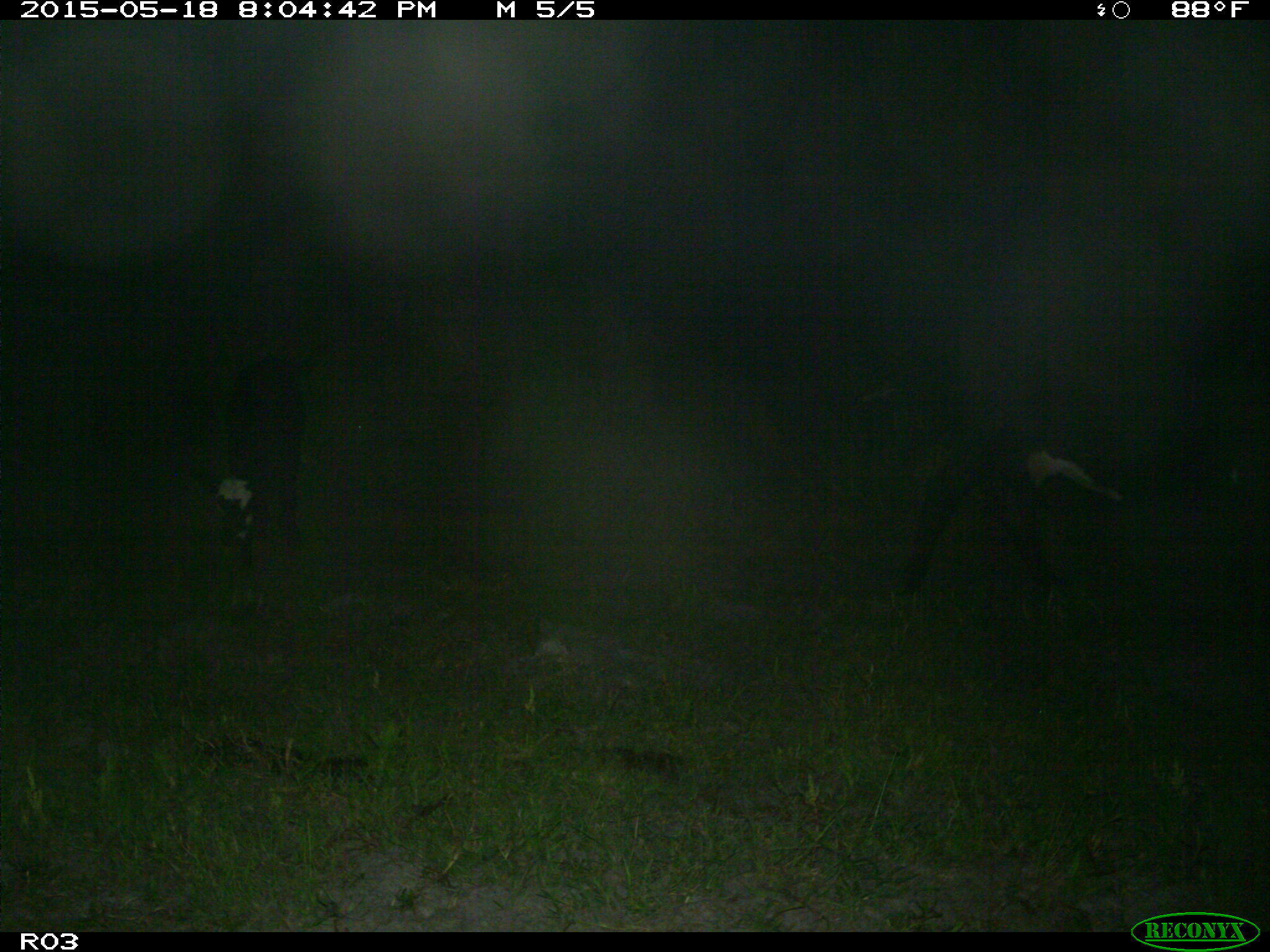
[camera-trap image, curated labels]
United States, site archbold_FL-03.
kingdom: Animalia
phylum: Chordata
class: Mammalia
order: Artiodactyla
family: Bovidae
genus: Bos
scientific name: Bos taurus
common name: domestic cow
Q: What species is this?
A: Bos taurus (domestic cow).